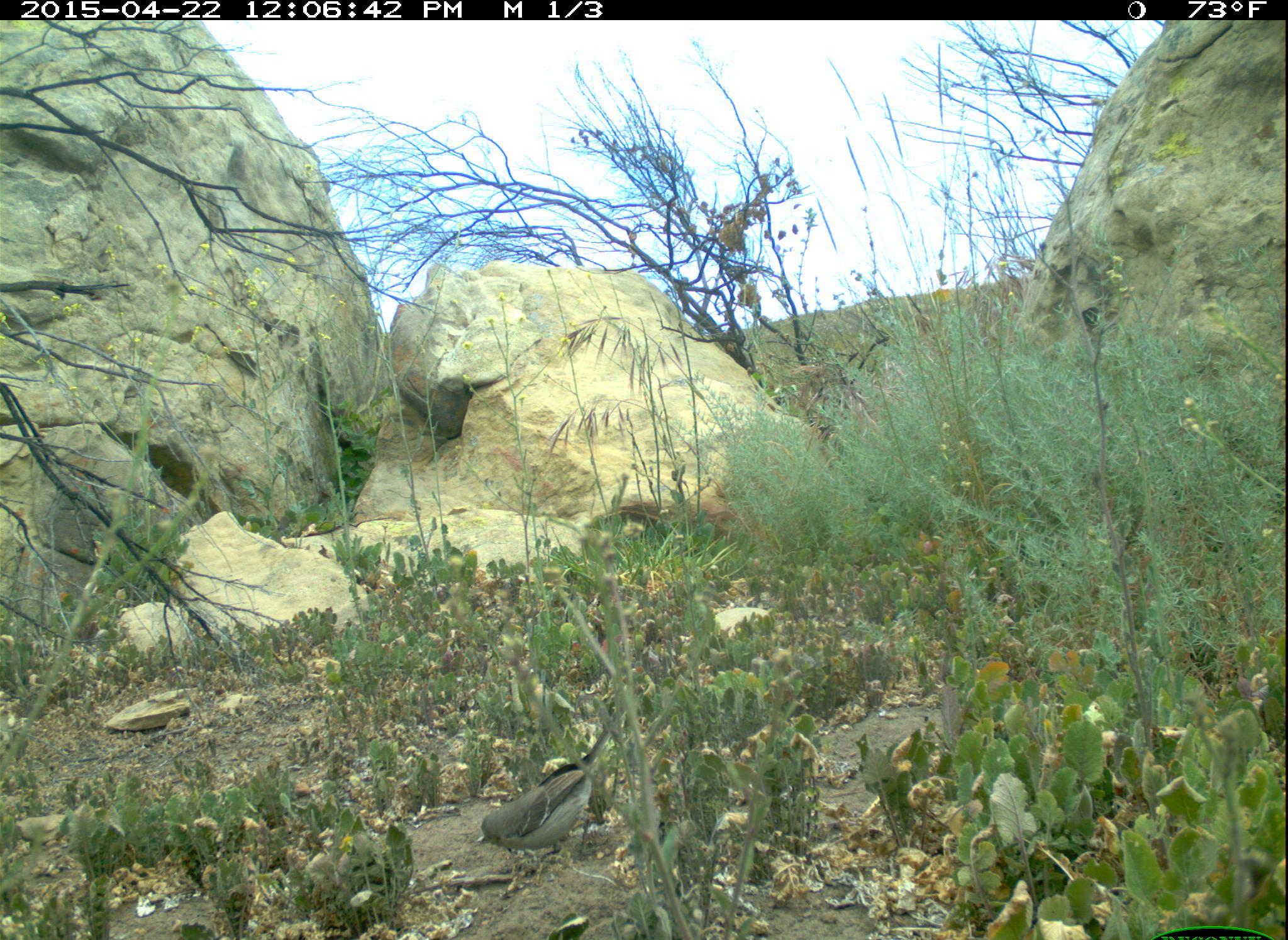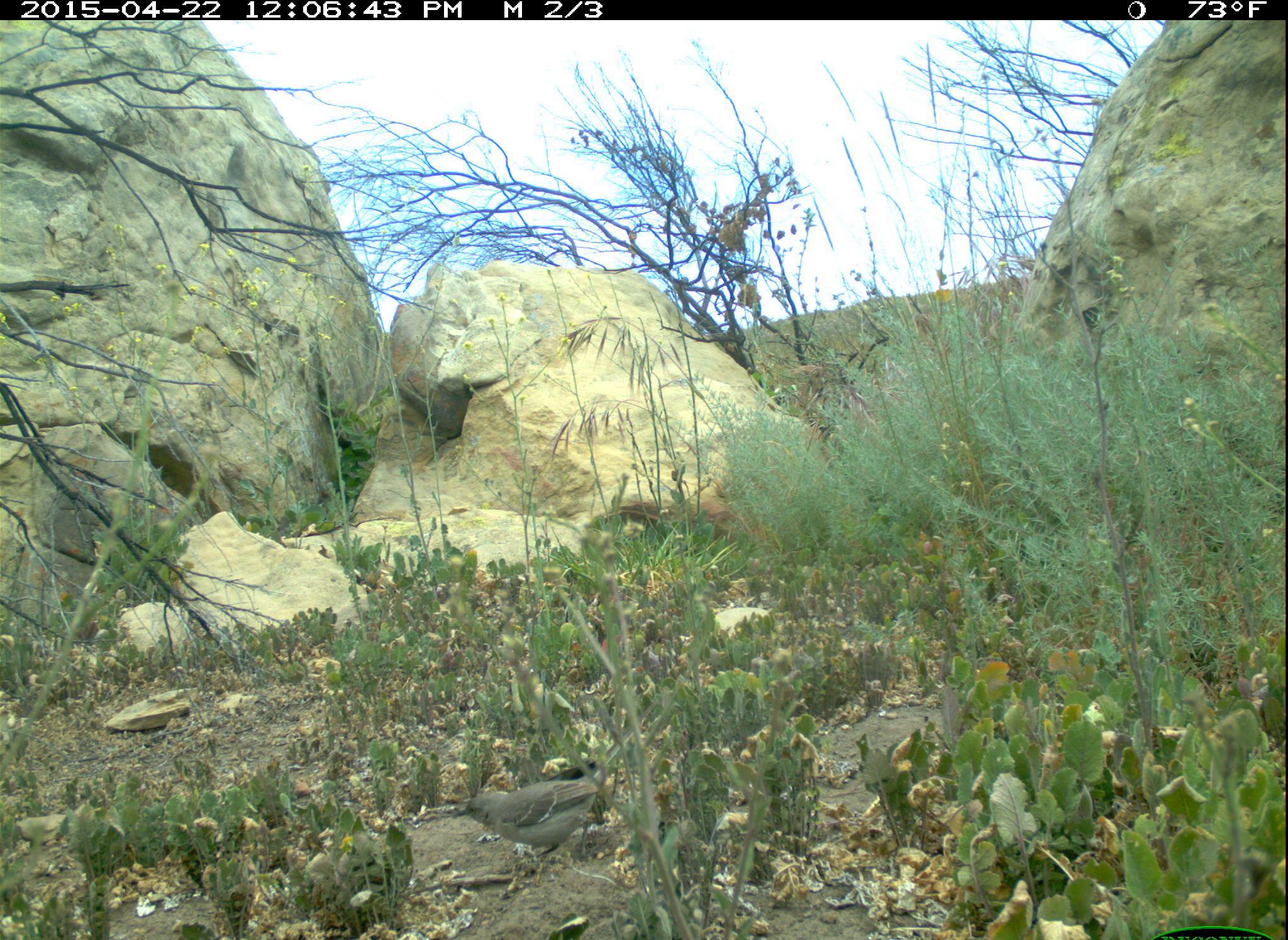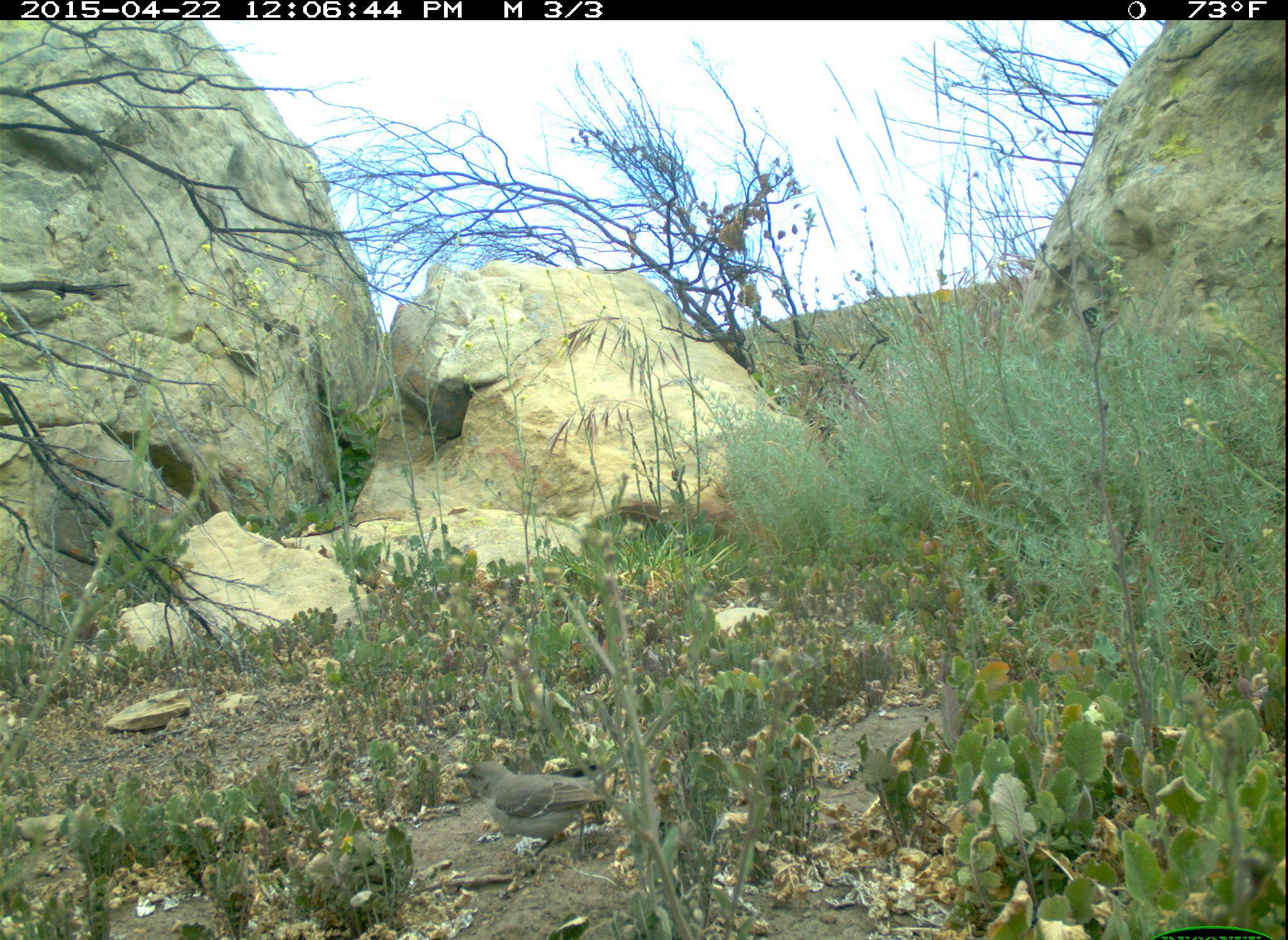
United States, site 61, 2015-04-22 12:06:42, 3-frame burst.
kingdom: Animalia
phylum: Chordata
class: Aves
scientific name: Aves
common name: bird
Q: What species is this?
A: Bird (Aves).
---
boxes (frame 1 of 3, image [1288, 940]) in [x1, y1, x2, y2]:
bird: [462, 694, 641, 881]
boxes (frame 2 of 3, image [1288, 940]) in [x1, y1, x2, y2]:
bird: [435, 741, 623, 873]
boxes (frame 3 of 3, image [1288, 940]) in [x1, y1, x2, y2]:
bird: [451, 752, 623, 852]